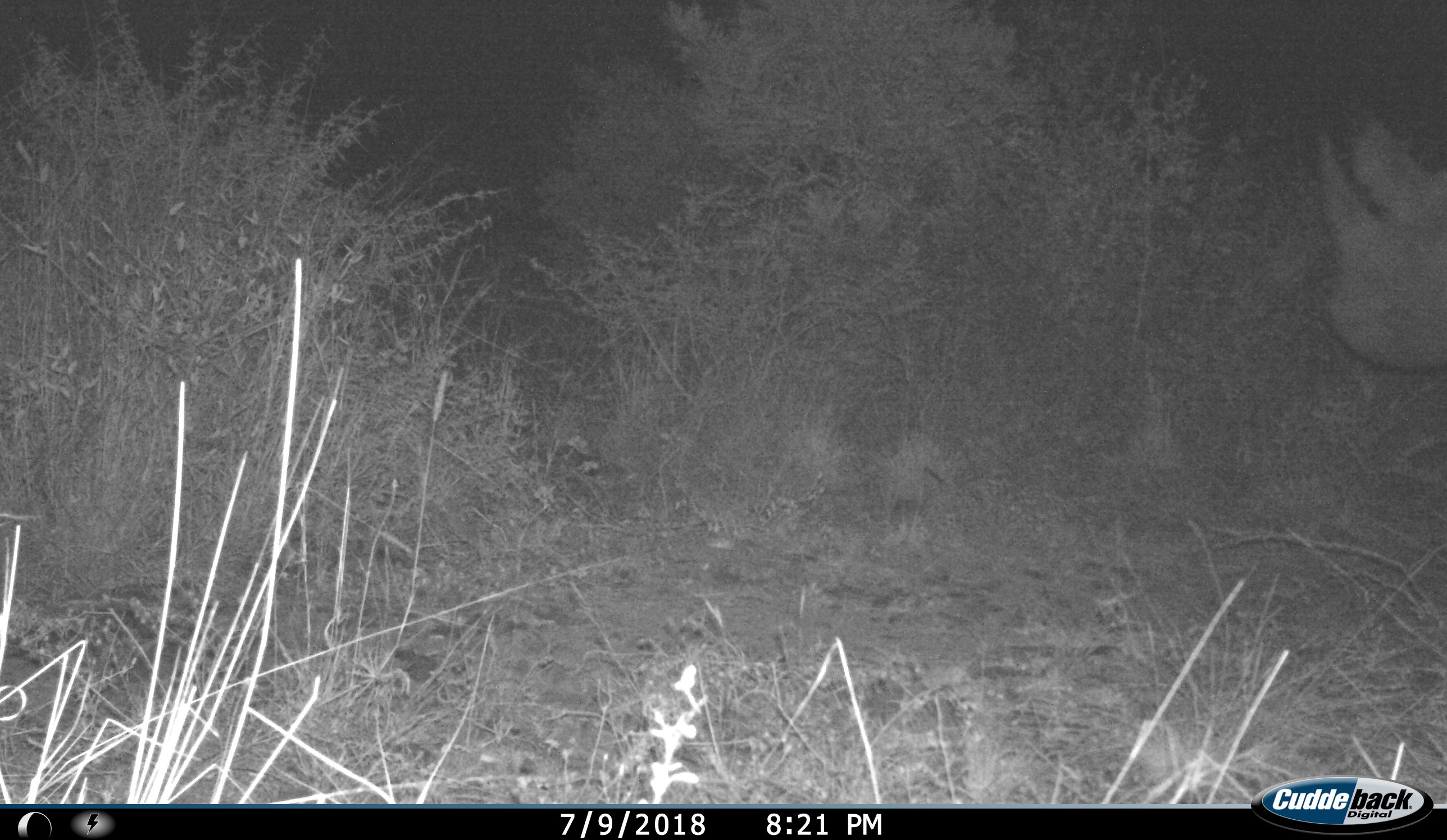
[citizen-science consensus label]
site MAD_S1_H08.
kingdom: Animalia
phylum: Chordata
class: Mammalia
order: Perissodactyla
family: Rhinocerotidae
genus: Ceratotherium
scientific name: Ceratotherium simum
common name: white rhinoceros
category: rhinoceroswhite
Rhinoceroswhite (white rhinoceros) (Ceratotherium simum), count 1. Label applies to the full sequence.